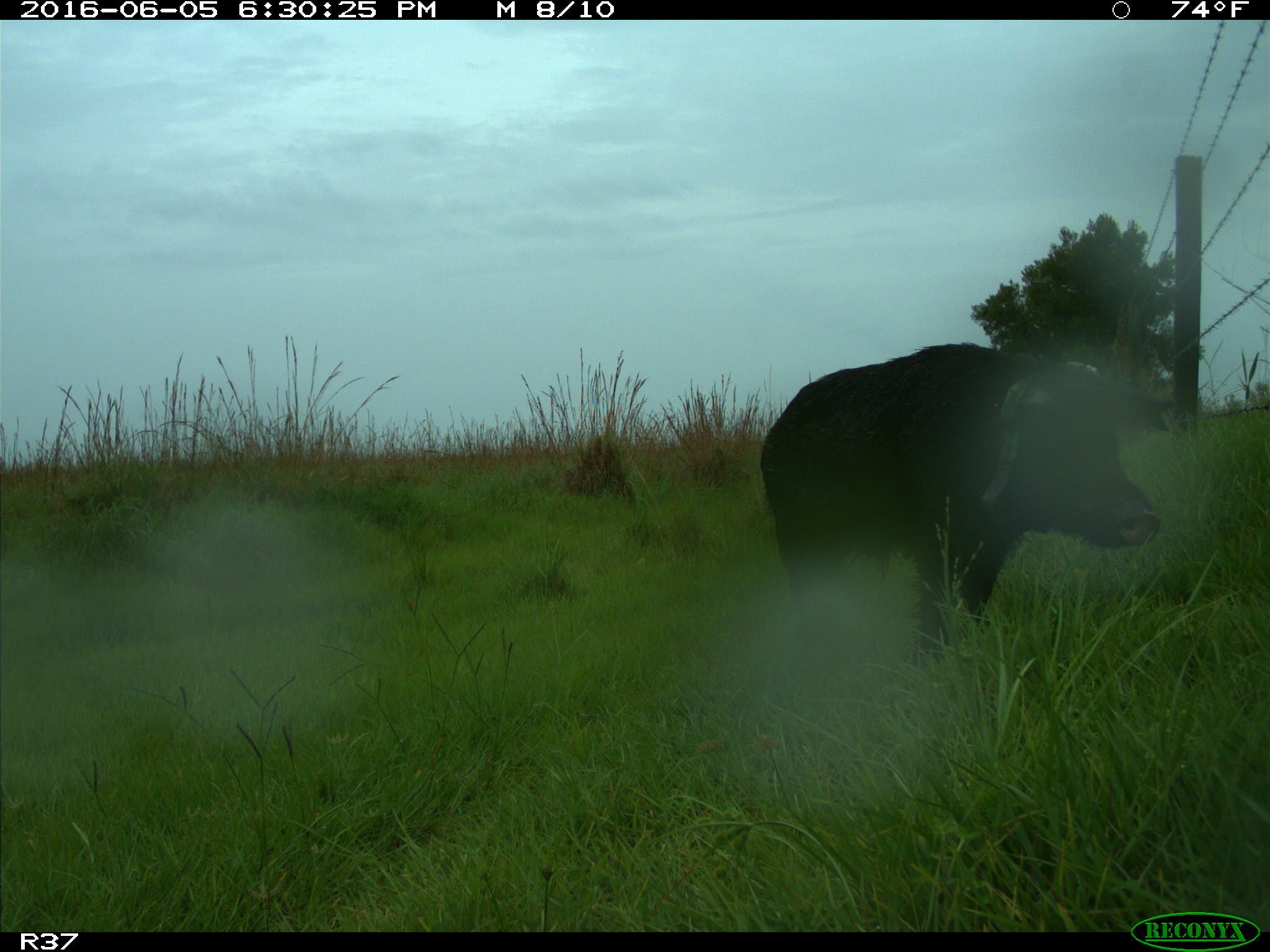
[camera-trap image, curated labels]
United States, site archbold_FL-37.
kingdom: Animalia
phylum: Chordata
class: Mammalia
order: Artiodactyla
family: Suidae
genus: Sus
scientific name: Sus scrofa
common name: wild boar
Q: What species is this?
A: Sus scrofa (wild boar).